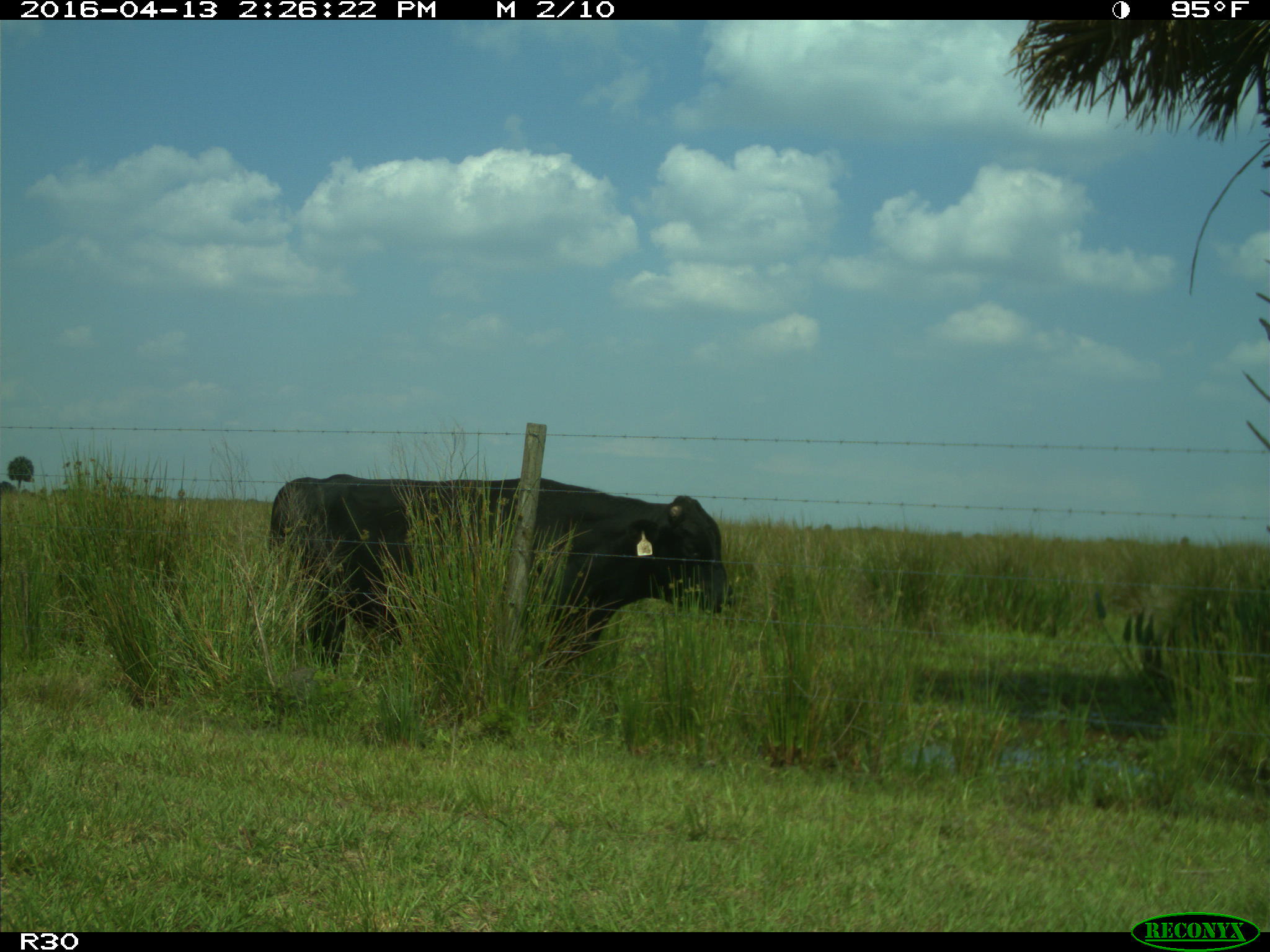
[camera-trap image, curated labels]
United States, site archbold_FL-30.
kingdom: Animalia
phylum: Chordata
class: Mammalia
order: Artiodactyla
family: Bovidae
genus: Bos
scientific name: Bos taurus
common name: domestic cow